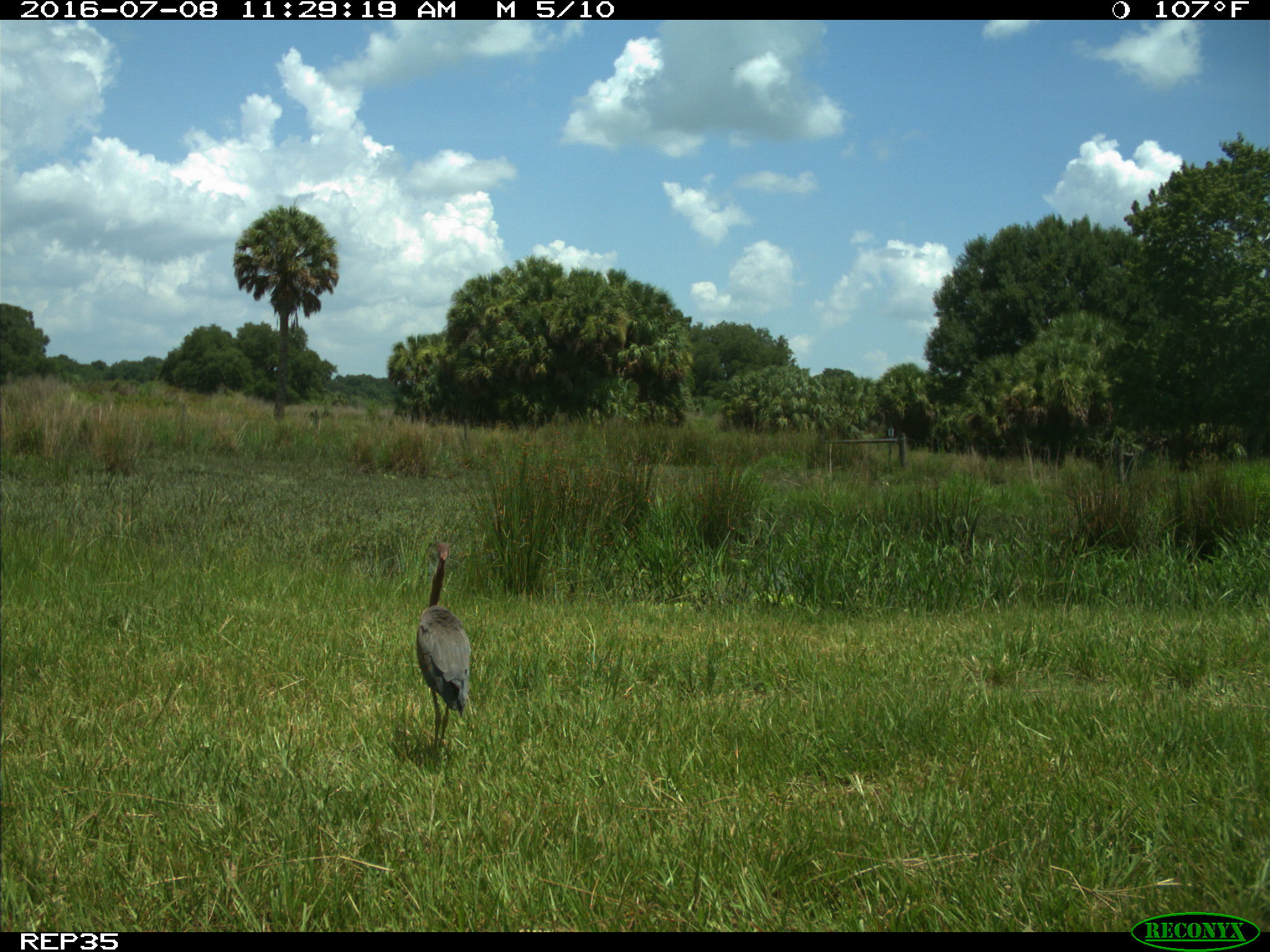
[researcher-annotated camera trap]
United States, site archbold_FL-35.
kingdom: Animalia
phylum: Chordata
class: Aves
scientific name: Aves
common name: birds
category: unidentified bird